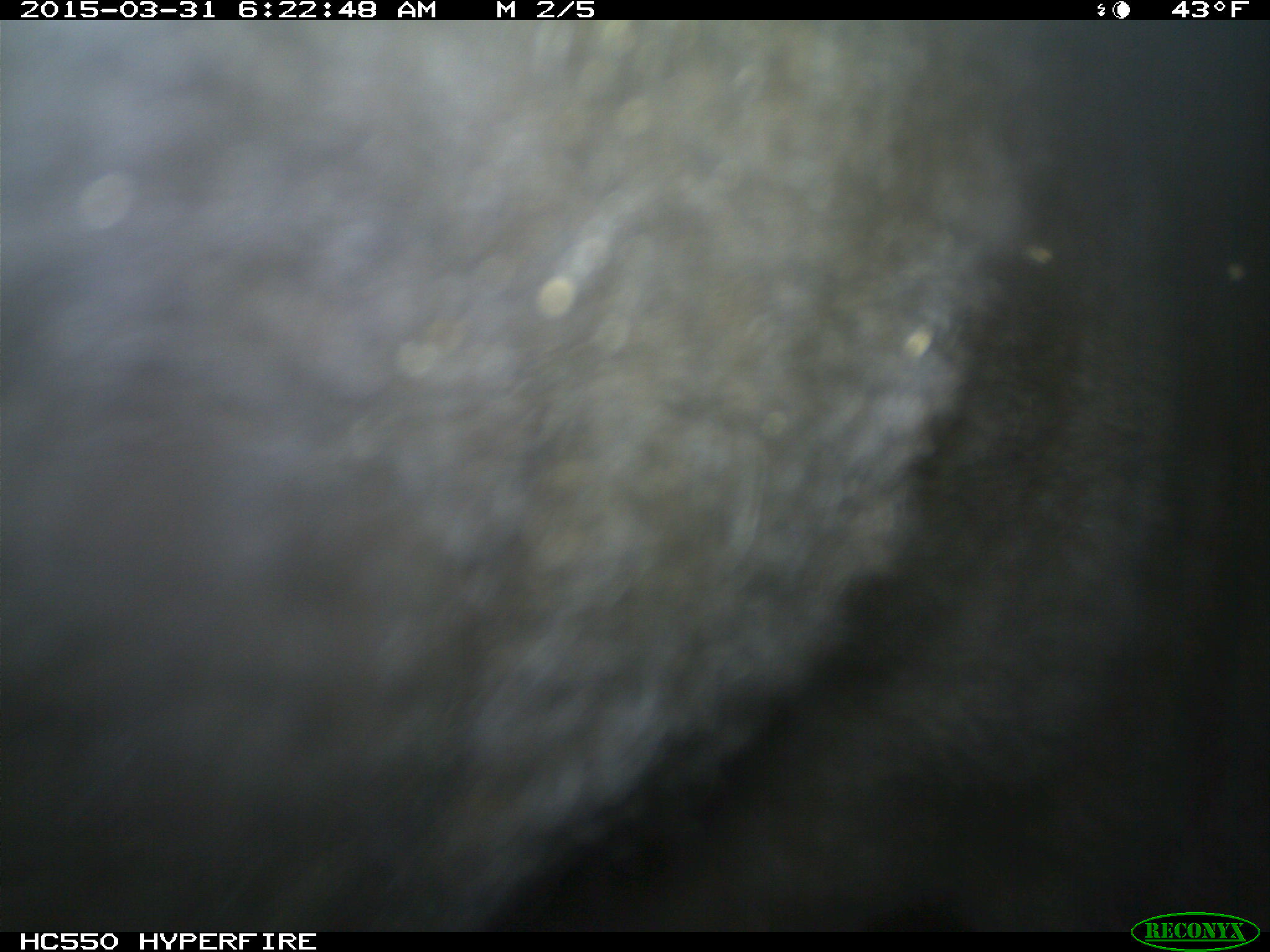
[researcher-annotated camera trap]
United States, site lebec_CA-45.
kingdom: Animalia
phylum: Chordata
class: Mammalia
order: Artiodactyla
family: Bovidae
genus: Bos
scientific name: Bos taurus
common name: domestic cow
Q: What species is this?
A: Bos taurus (domestic cow).